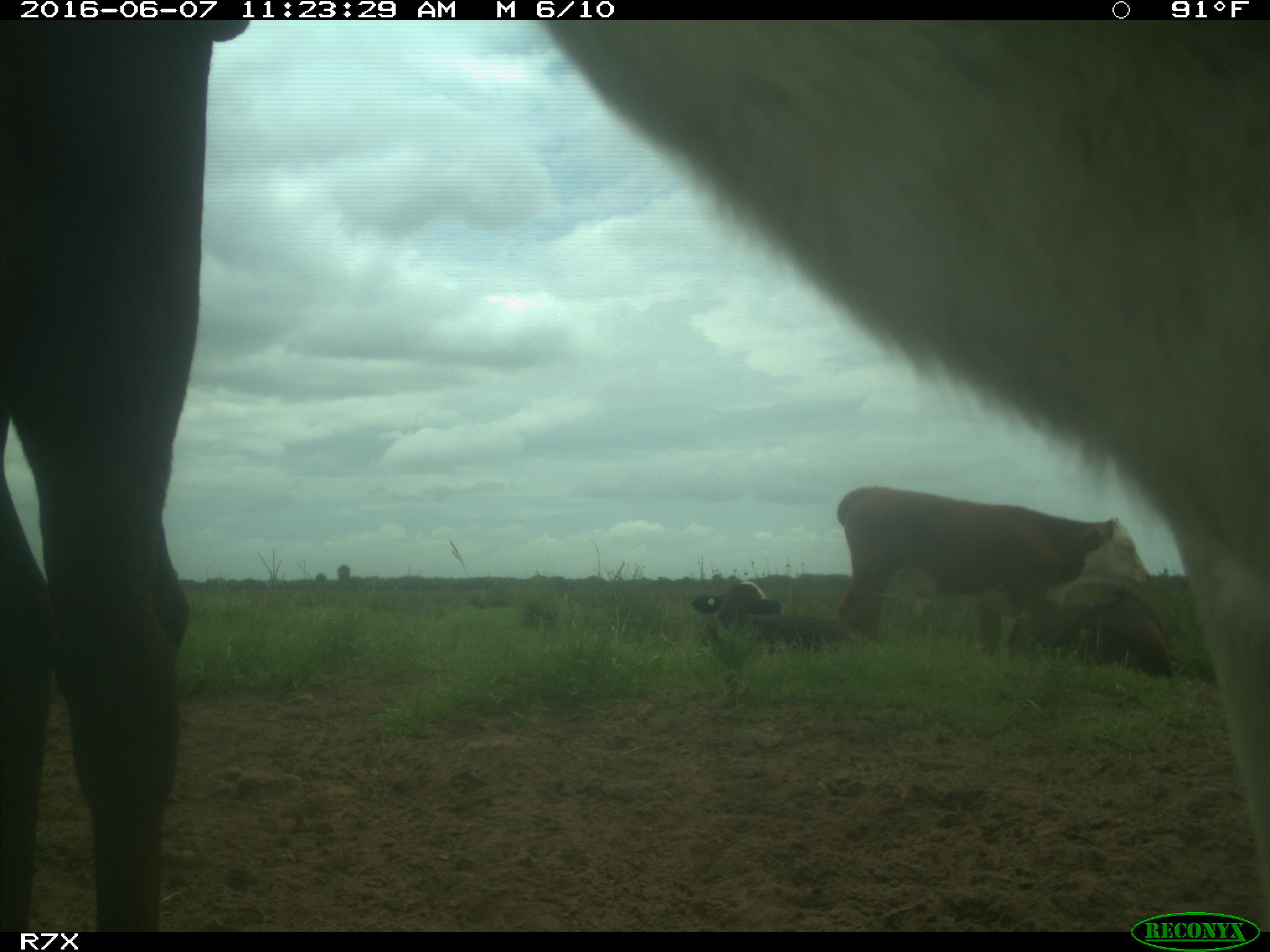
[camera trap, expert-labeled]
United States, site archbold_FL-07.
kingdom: Animalia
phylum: Chordata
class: Mammalia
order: Artiodactyla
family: Bovidae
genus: Bos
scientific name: Bos taurus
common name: domestic cow